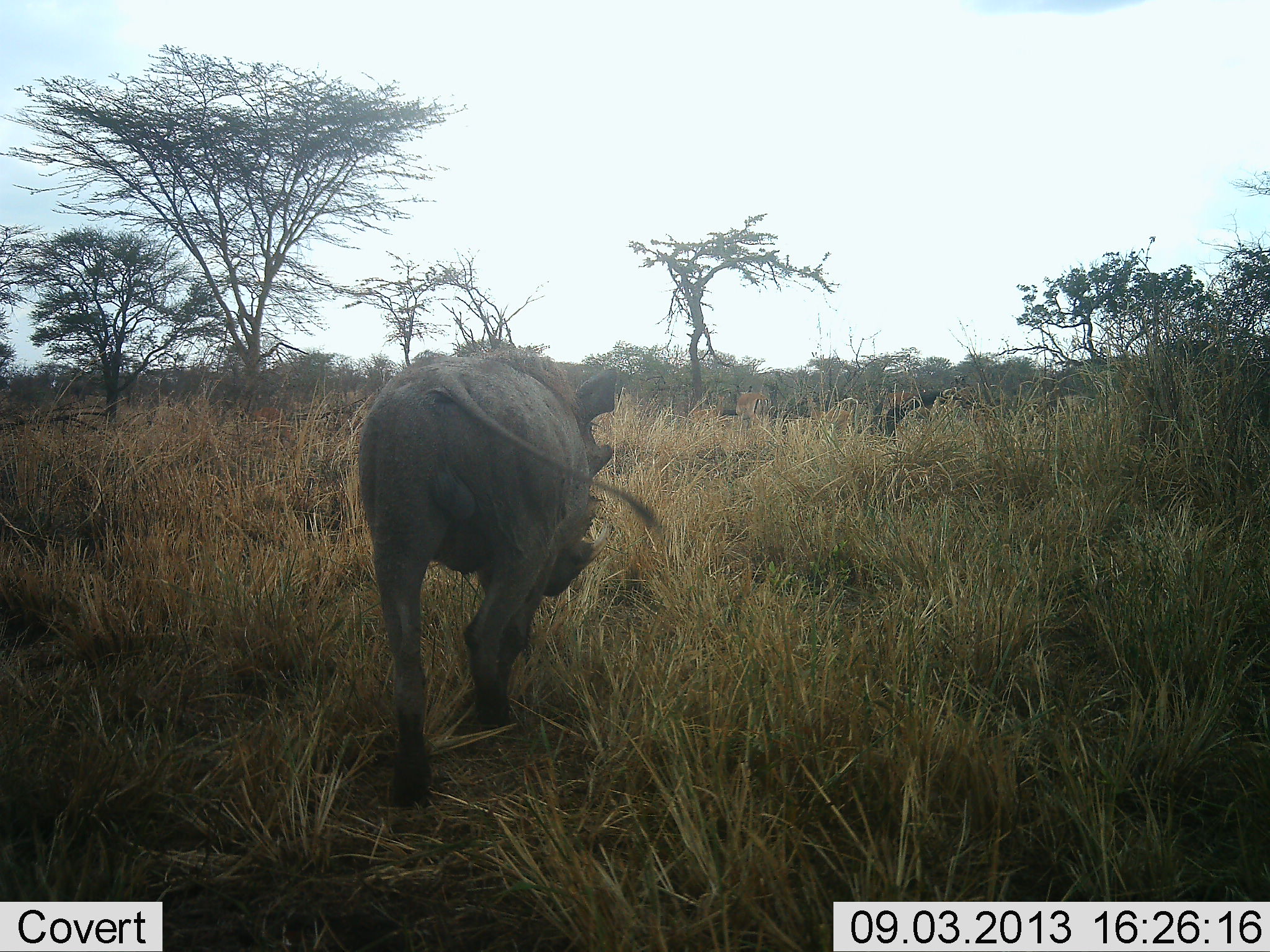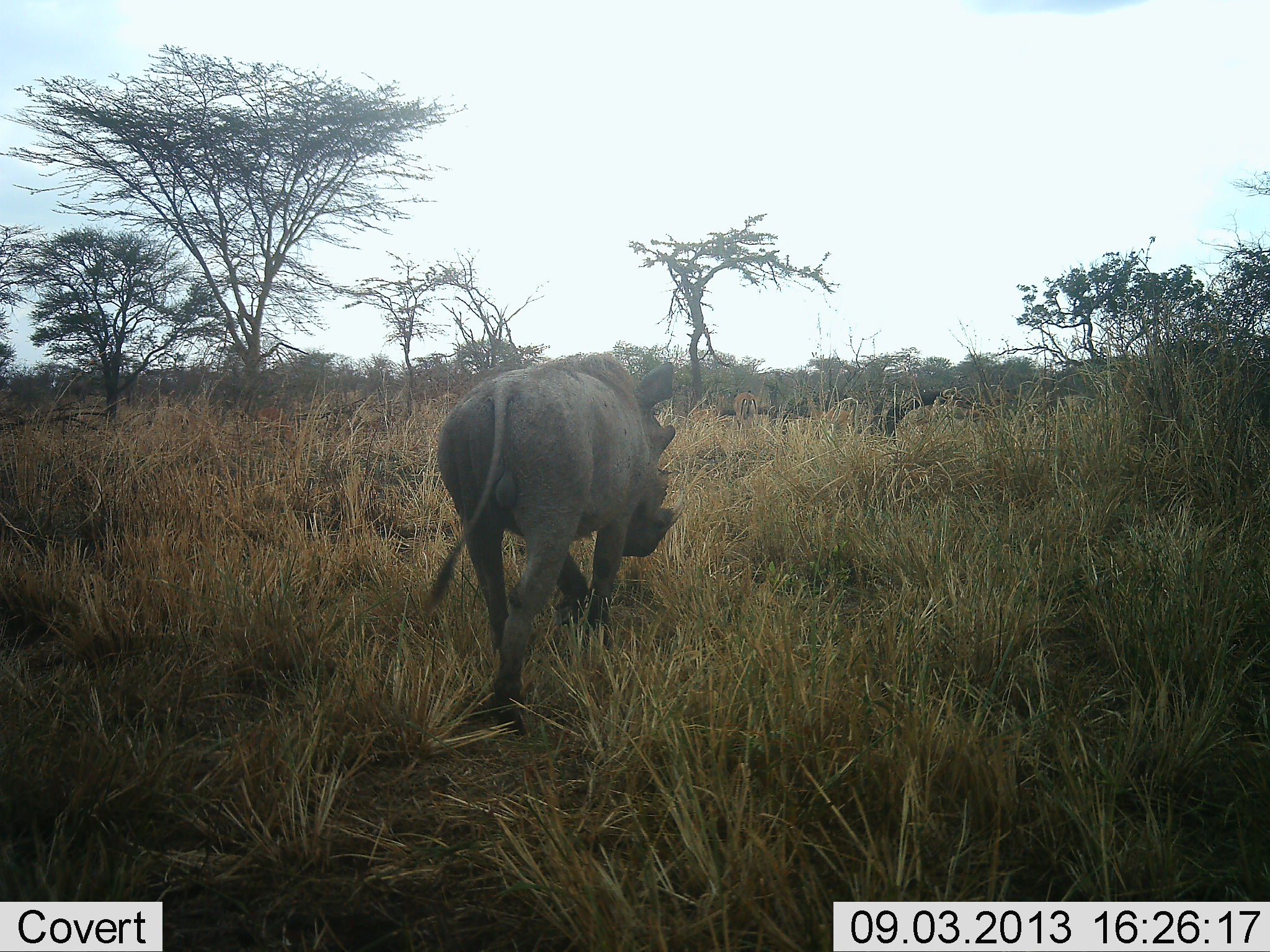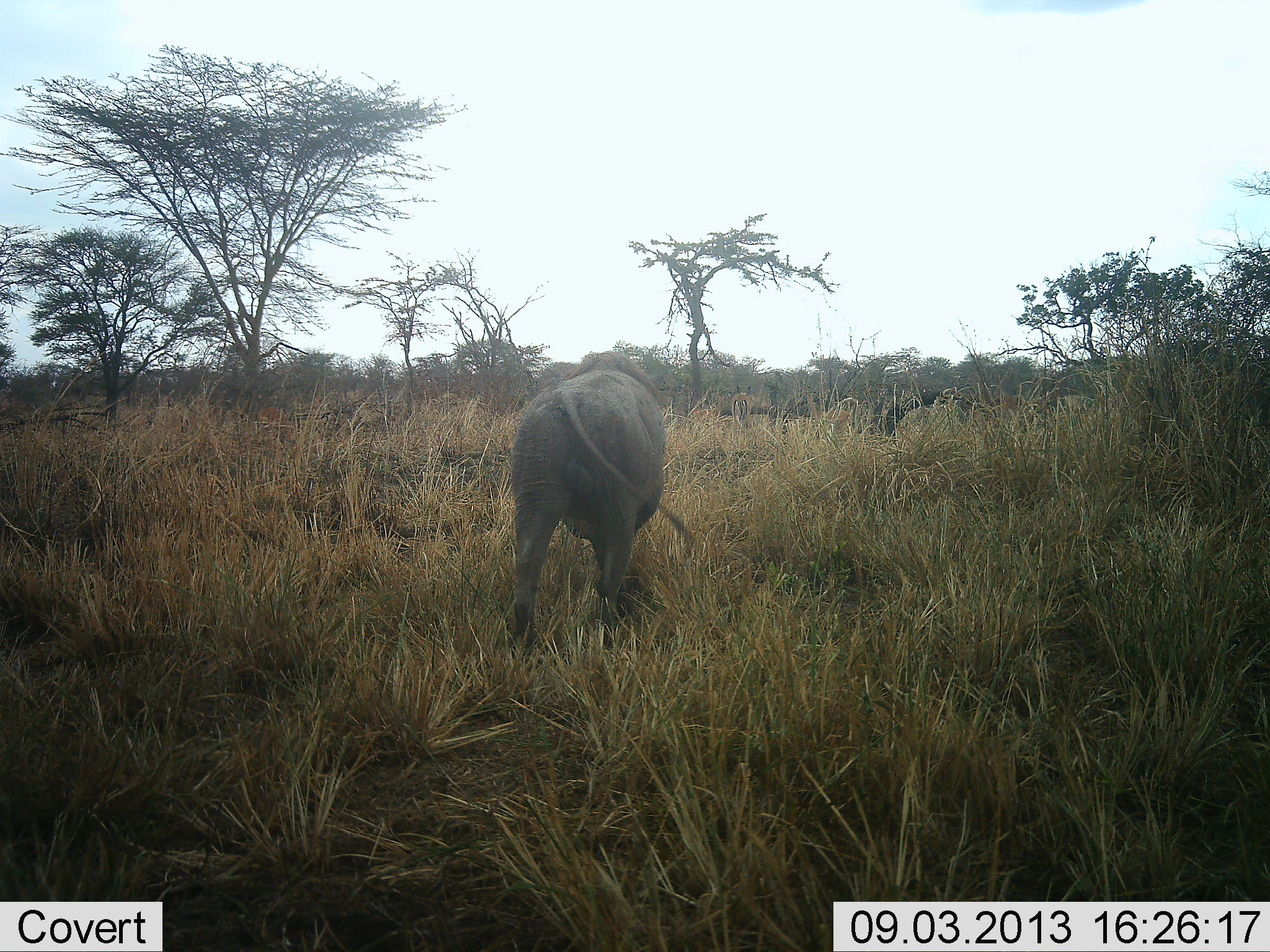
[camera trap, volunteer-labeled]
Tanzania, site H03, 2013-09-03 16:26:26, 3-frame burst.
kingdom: Animalia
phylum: Chordata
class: Mammalia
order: Artiodactyla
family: Suidae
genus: Phacochoerus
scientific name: Phacochoerus africanus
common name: warthog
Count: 1.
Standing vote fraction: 0%.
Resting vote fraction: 0%.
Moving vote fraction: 97%.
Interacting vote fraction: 0%.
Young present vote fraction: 0%.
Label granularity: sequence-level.